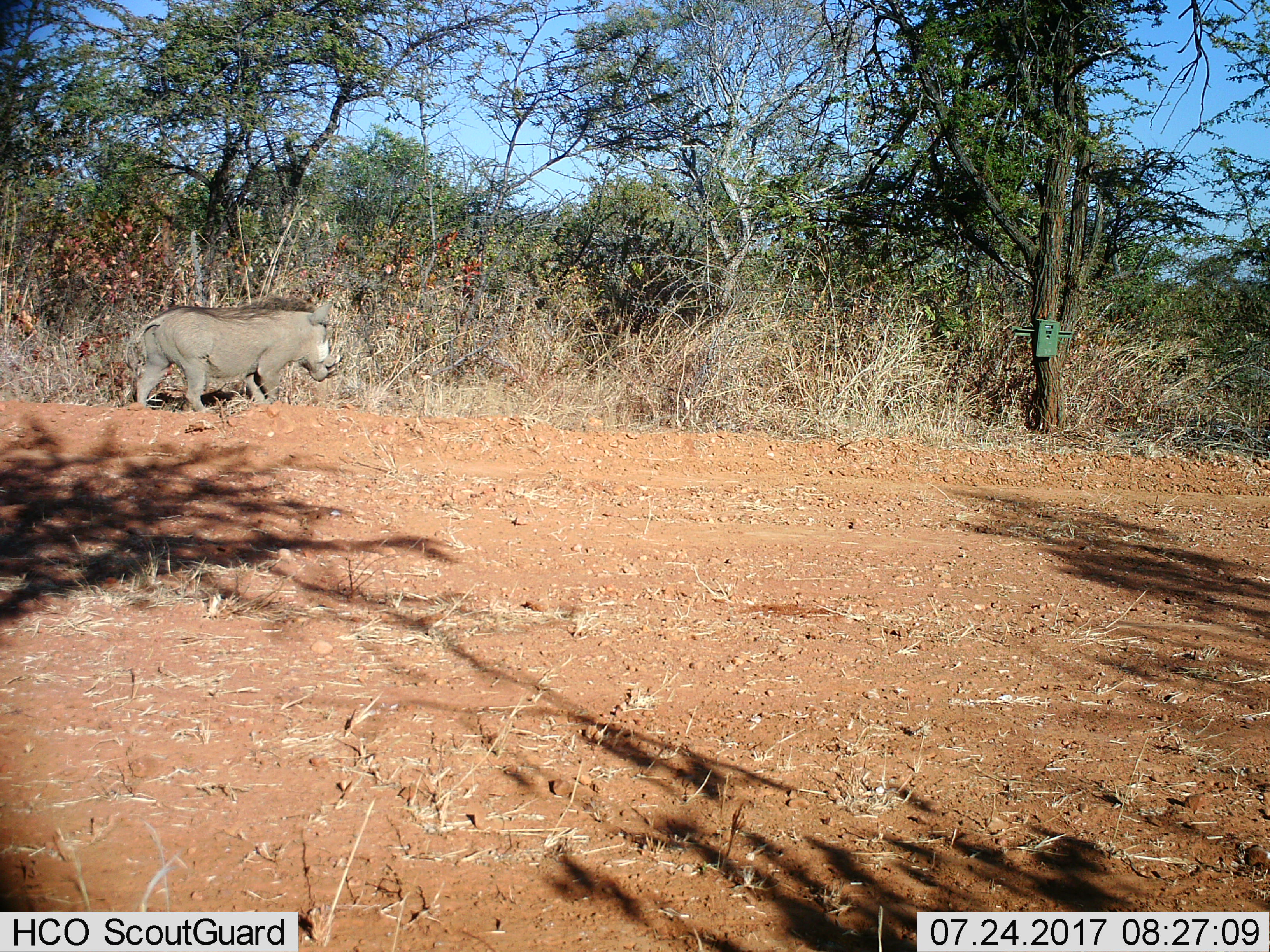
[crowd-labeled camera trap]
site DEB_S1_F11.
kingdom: Animalia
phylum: Chordata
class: Mammalia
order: Artiodactyla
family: Suidae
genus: Phacochoerus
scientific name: Phacochoerus africanus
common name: warthog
Warthog (Phacochoerus africanus), count 1. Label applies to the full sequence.